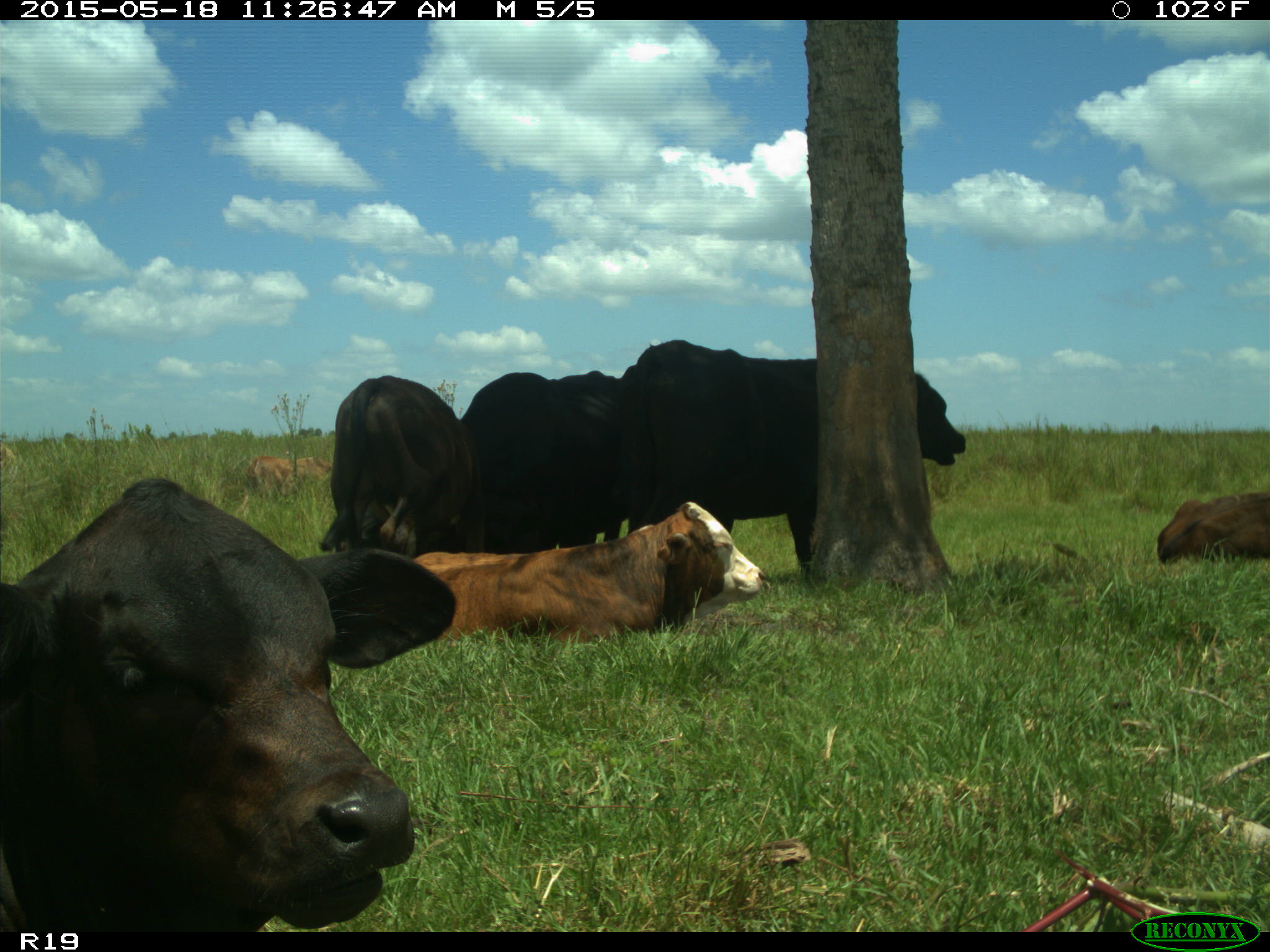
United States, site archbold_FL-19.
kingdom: Animalia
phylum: Chordata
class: Mammalia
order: Artiodactyla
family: Bovidae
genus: Bos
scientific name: Bos taurus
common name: domestic cow